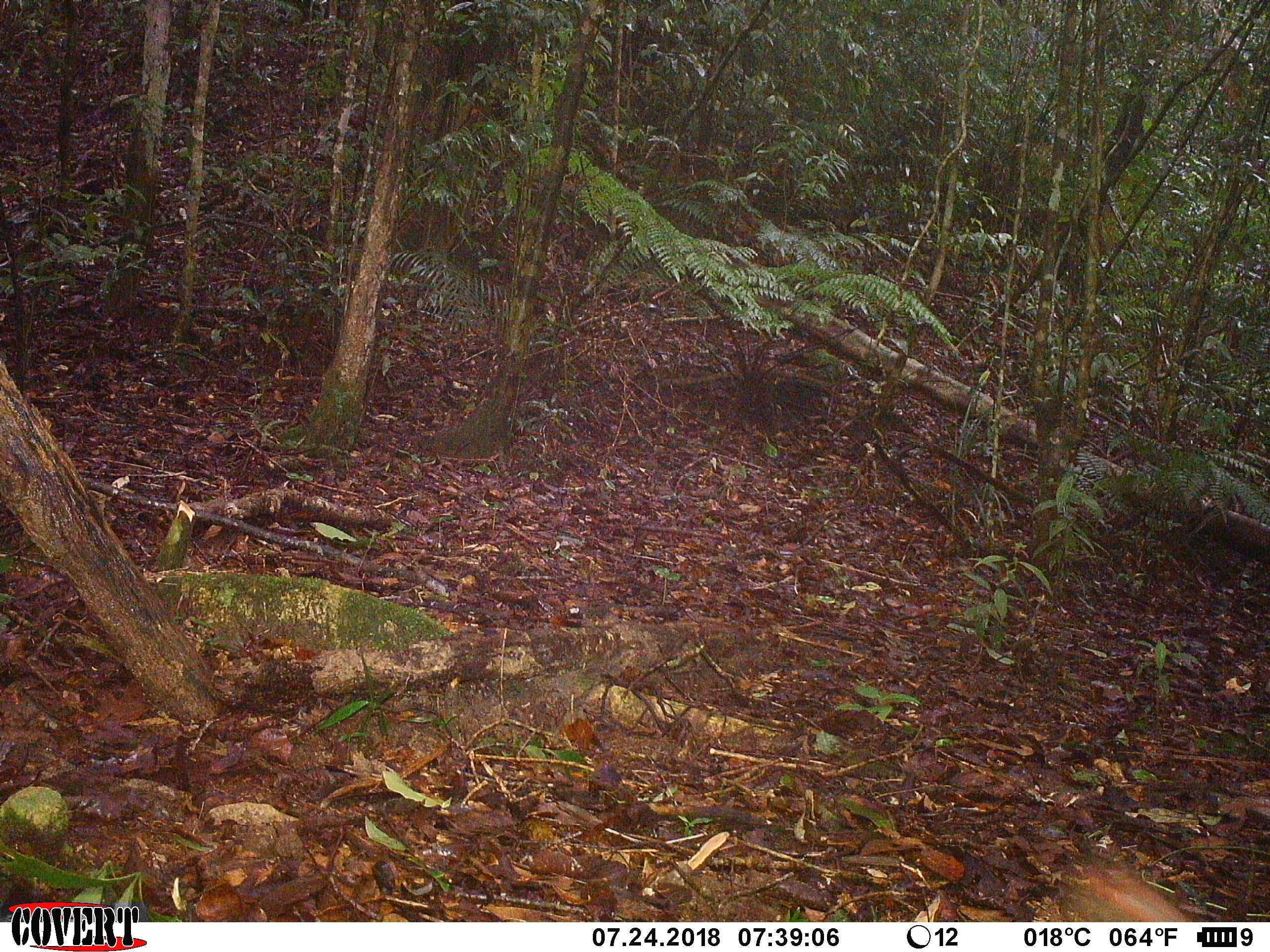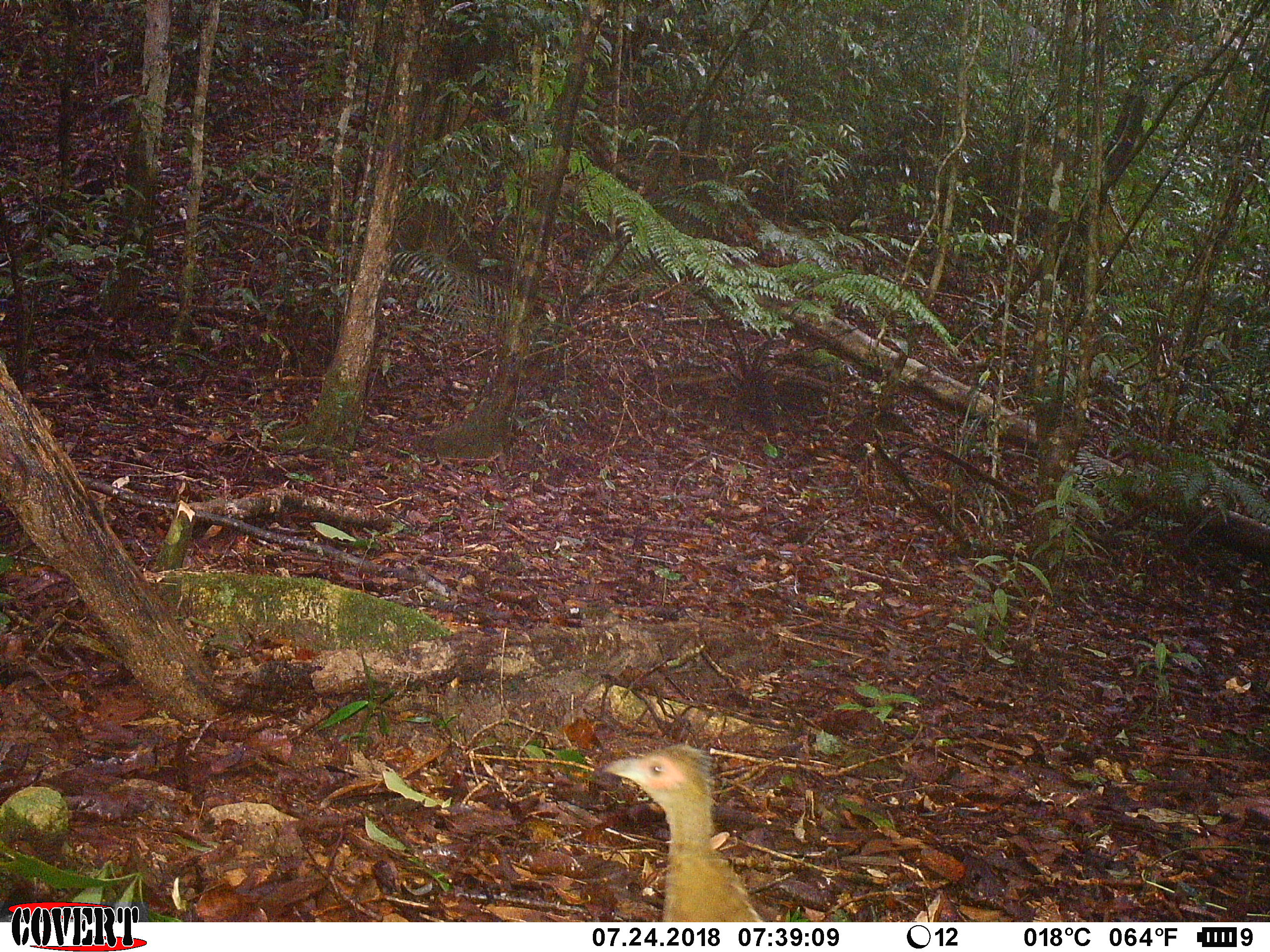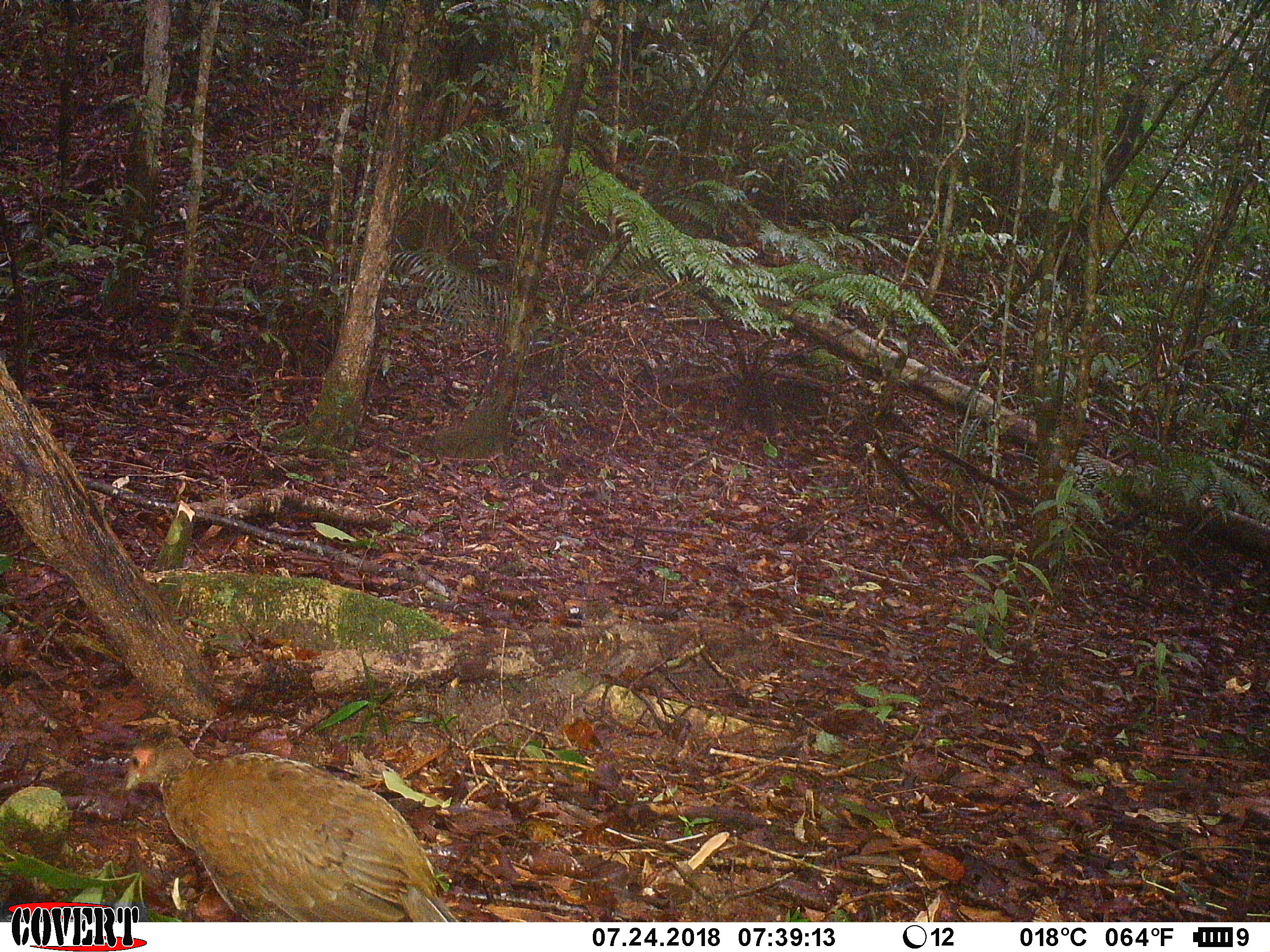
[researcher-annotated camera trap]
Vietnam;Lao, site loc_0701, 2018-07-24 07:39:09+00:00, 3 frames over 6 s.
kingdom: Animalia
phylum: Chordata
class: Aves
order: Galliformes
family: Phasianidae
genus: Lophura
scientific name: Lophura nycthemera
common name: silver pheasant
Silver pheasant (Lophura nycthemera). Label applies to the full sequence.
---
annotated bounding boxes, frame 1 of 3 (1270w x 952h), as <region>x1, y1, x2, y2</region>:
silver pheasant: <region>1063, 867, 1207, 922</region>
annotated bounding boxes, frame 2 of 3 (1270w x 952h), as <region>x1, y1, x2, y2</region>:
silver pheasant: <region>601, 742, 764, 922</region>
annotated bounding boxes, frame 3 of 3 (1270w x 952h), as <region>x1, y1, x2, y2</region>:
silver pheasant: <region>122, 722, 459, 922</region>